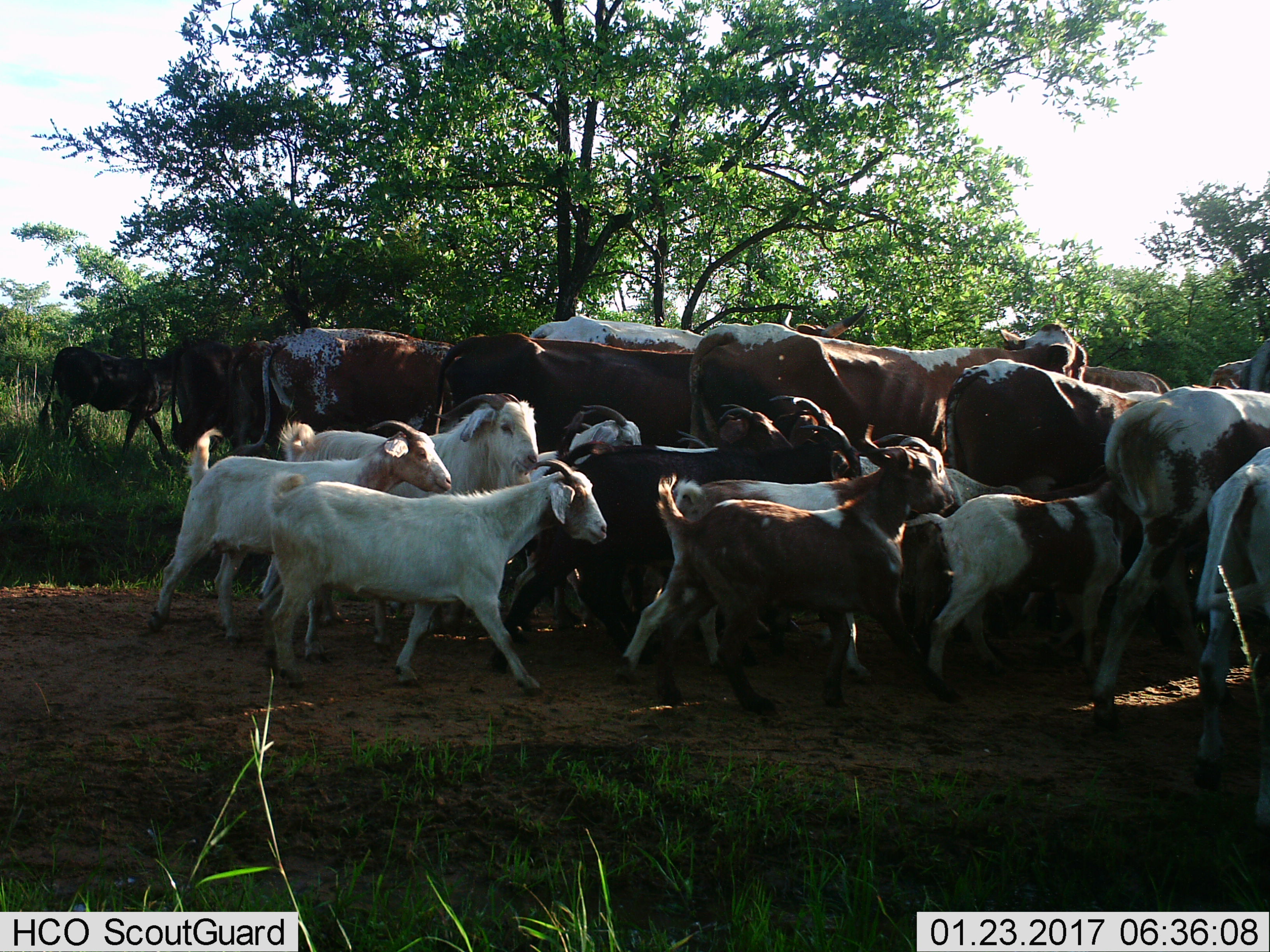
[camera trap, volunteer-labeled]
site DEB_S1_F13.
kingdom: Animalia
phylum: Chordata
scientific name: Vertebrata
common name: domestic animal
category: domesticanimal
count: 11-50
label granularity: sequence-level